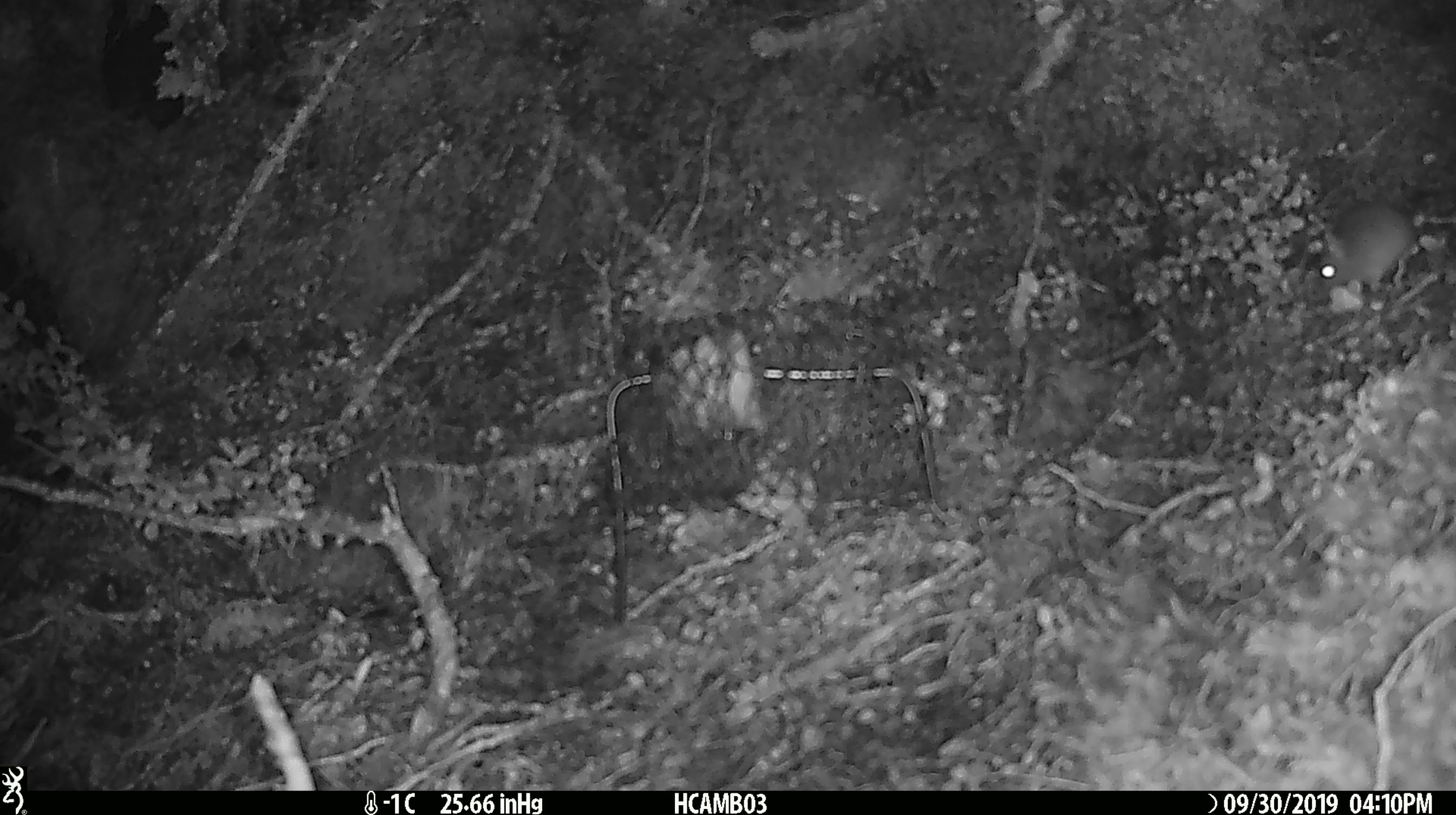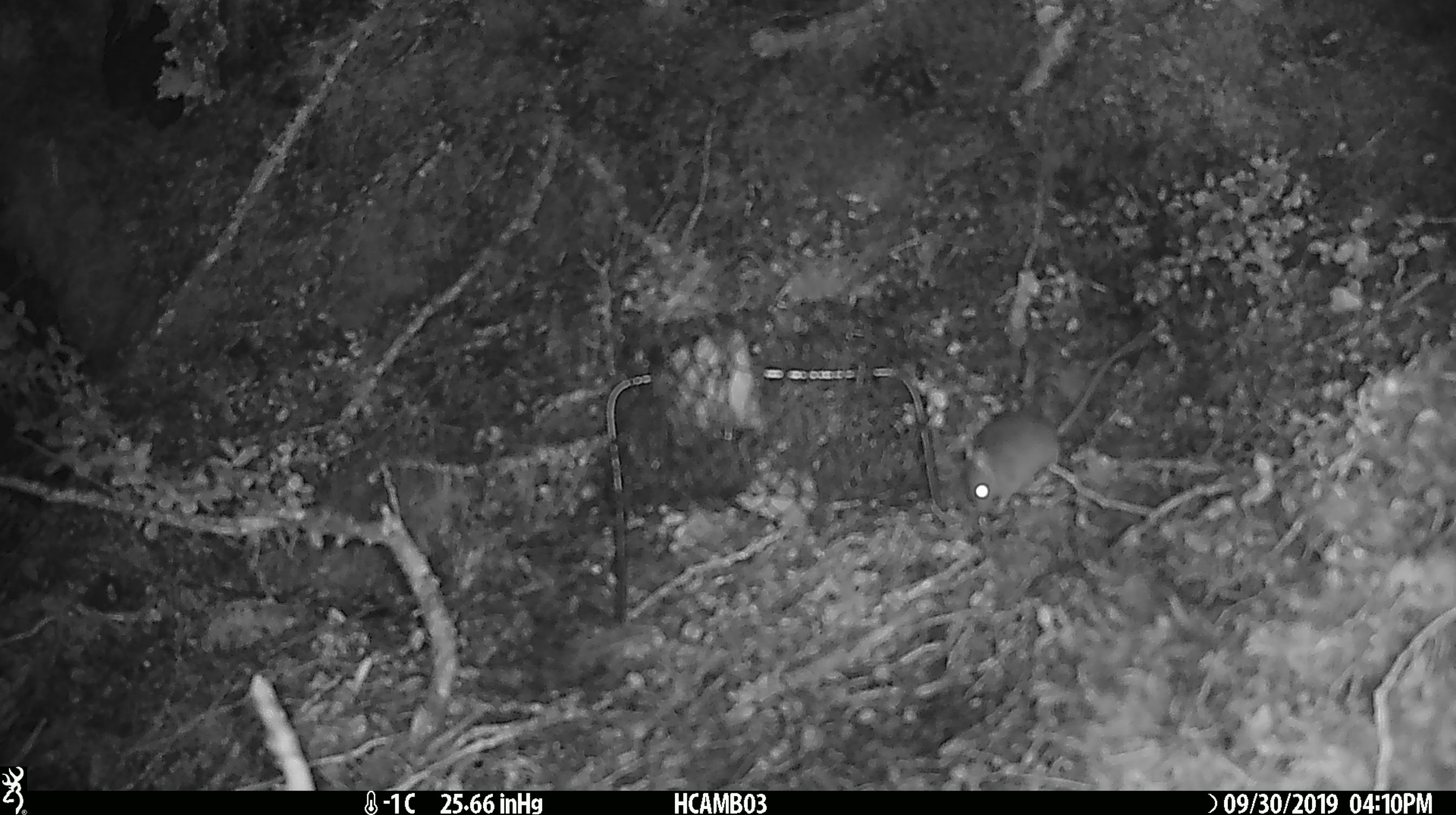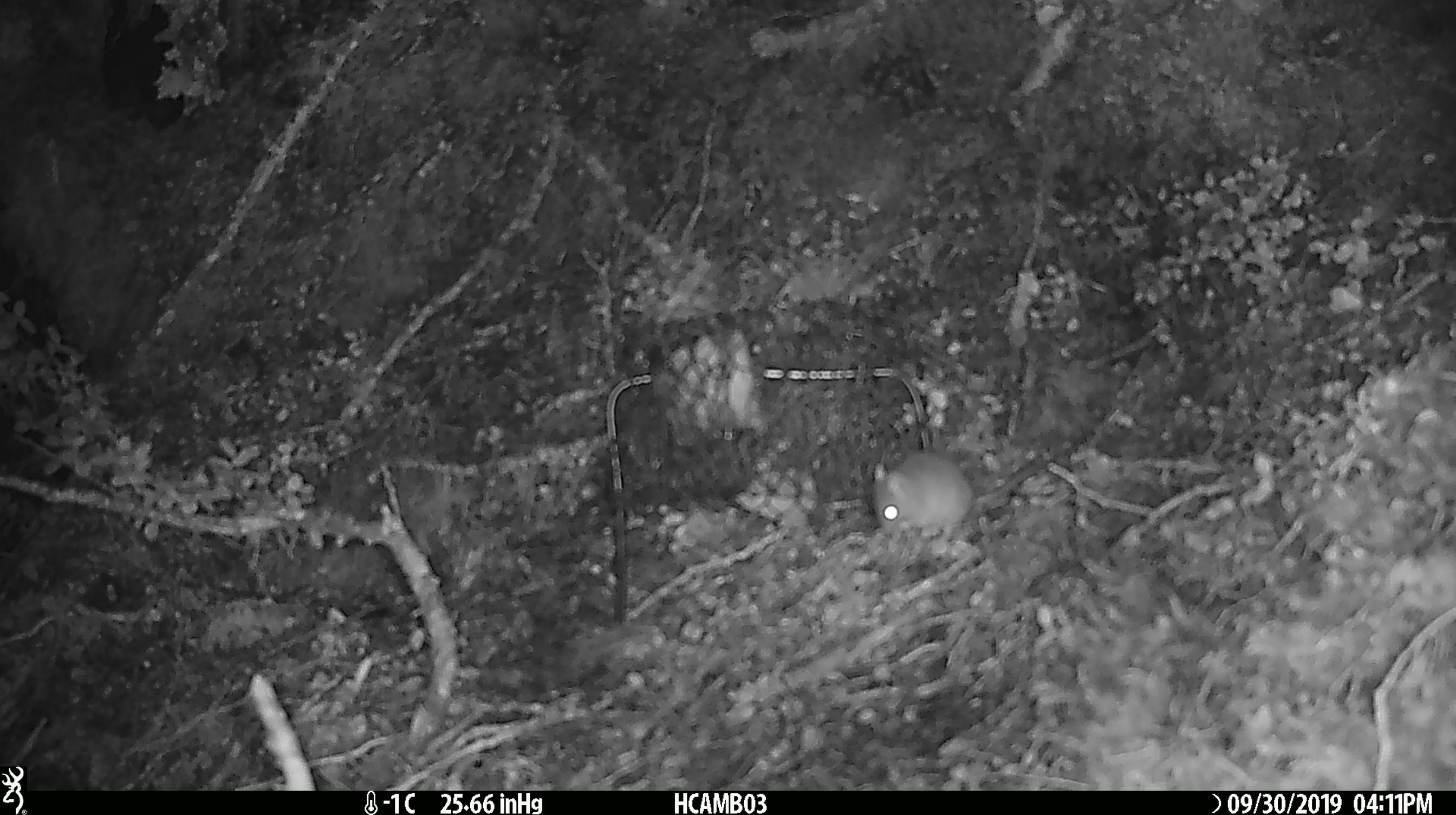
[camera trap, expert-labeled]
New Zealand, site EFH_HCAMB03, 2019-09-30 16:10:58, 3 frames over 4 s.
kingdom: Animalia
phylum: Chordata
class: Mammalia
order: Rodentia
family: Muridae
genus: Mus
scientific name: Mus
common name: mouse